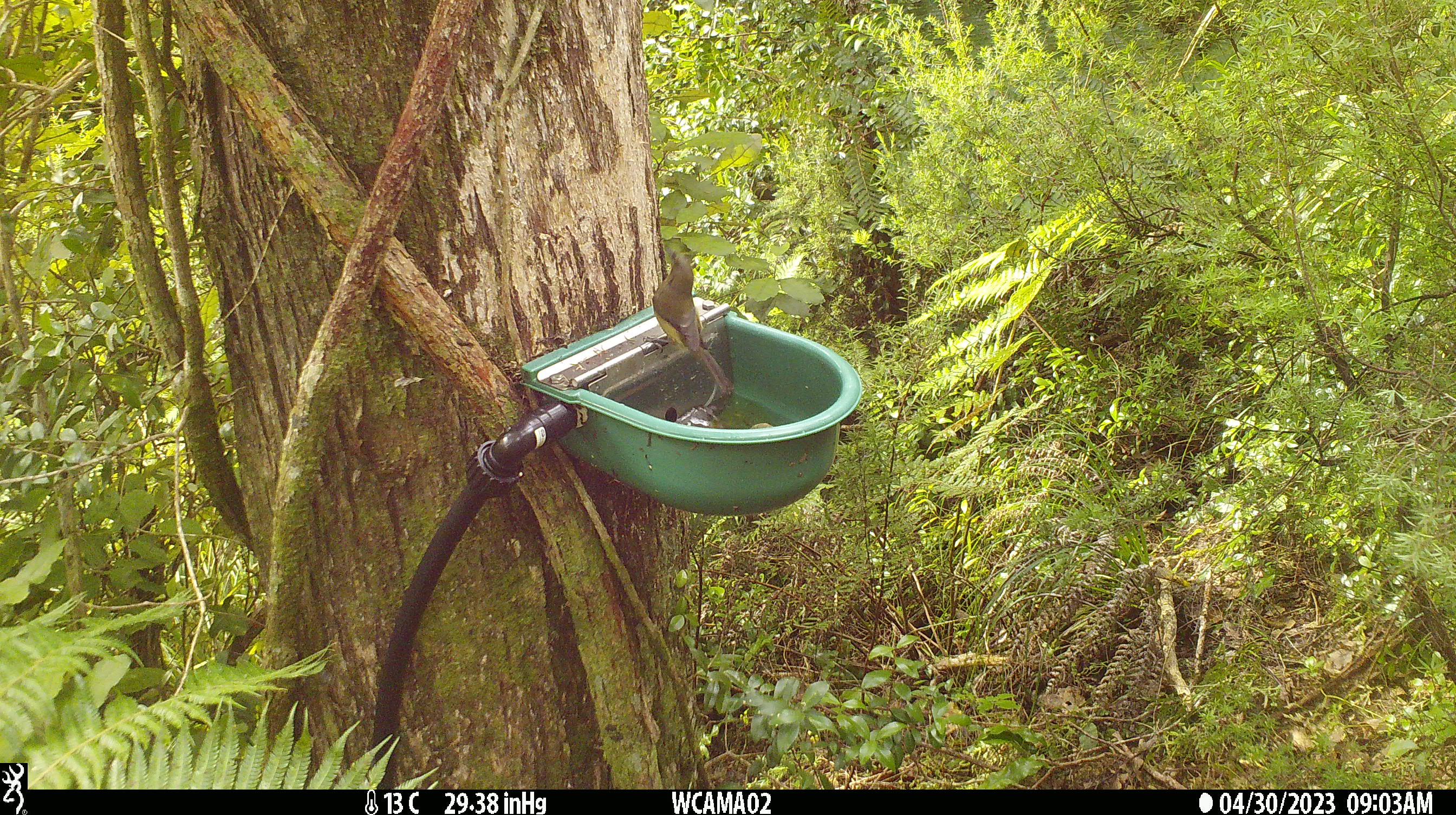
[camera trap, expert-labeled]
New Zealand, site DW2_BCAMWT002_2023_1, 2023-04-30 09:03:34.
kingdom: Animalia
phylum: Chordata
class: Aves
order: Passeriformes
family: Meliphagidae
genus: Anthornis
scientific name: Anthornis melanura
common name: new zealand bellbird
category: bellbird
Bellbird (new zealand bellbird) (Anthornis melanura).